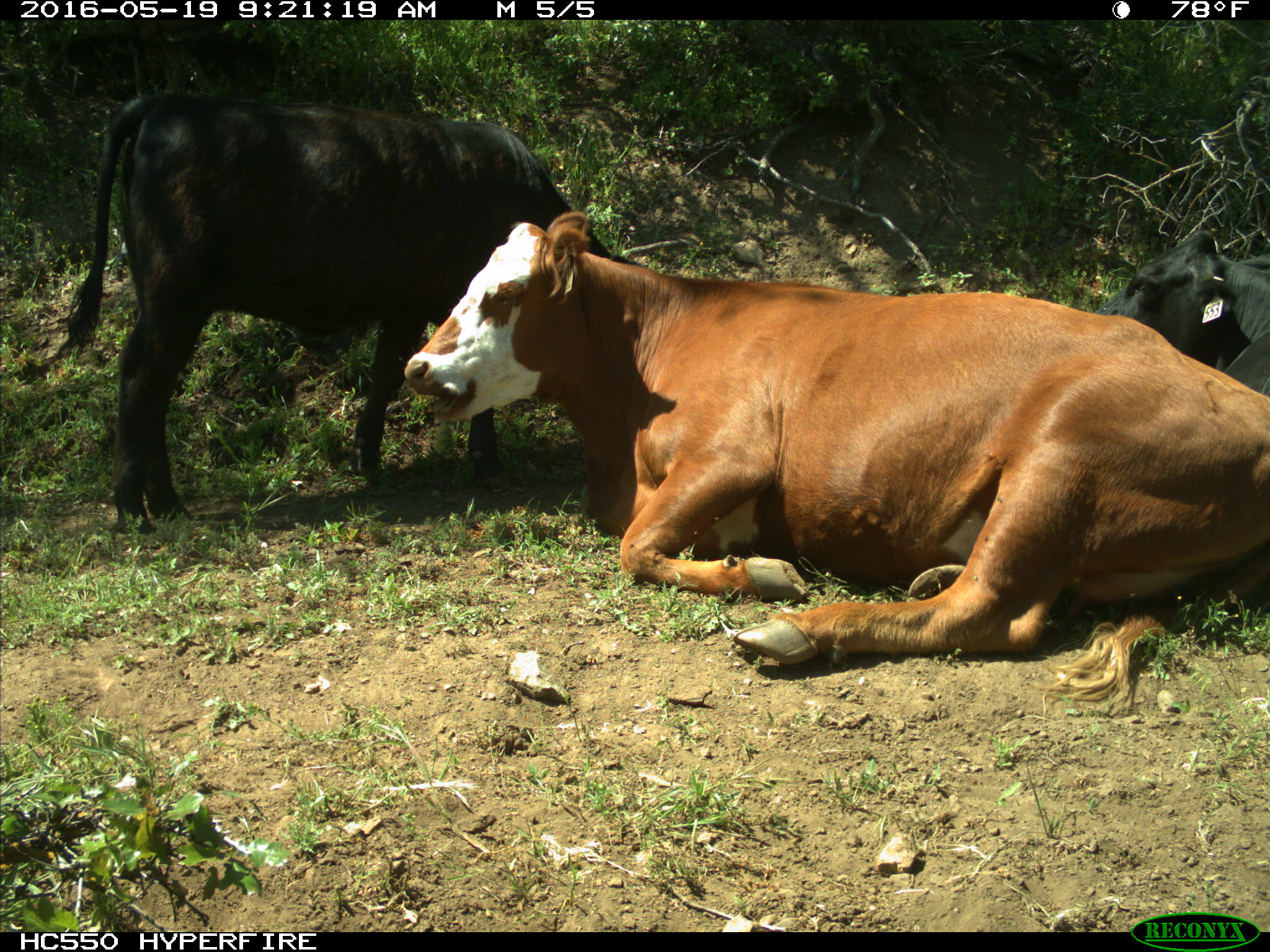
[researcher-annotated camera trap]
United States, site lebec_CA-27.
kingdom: Animalia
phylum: Chordata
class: Mammalia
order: Artiodactyla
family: Bovidae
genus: Bos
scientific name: Bos taurus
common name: domestic cow